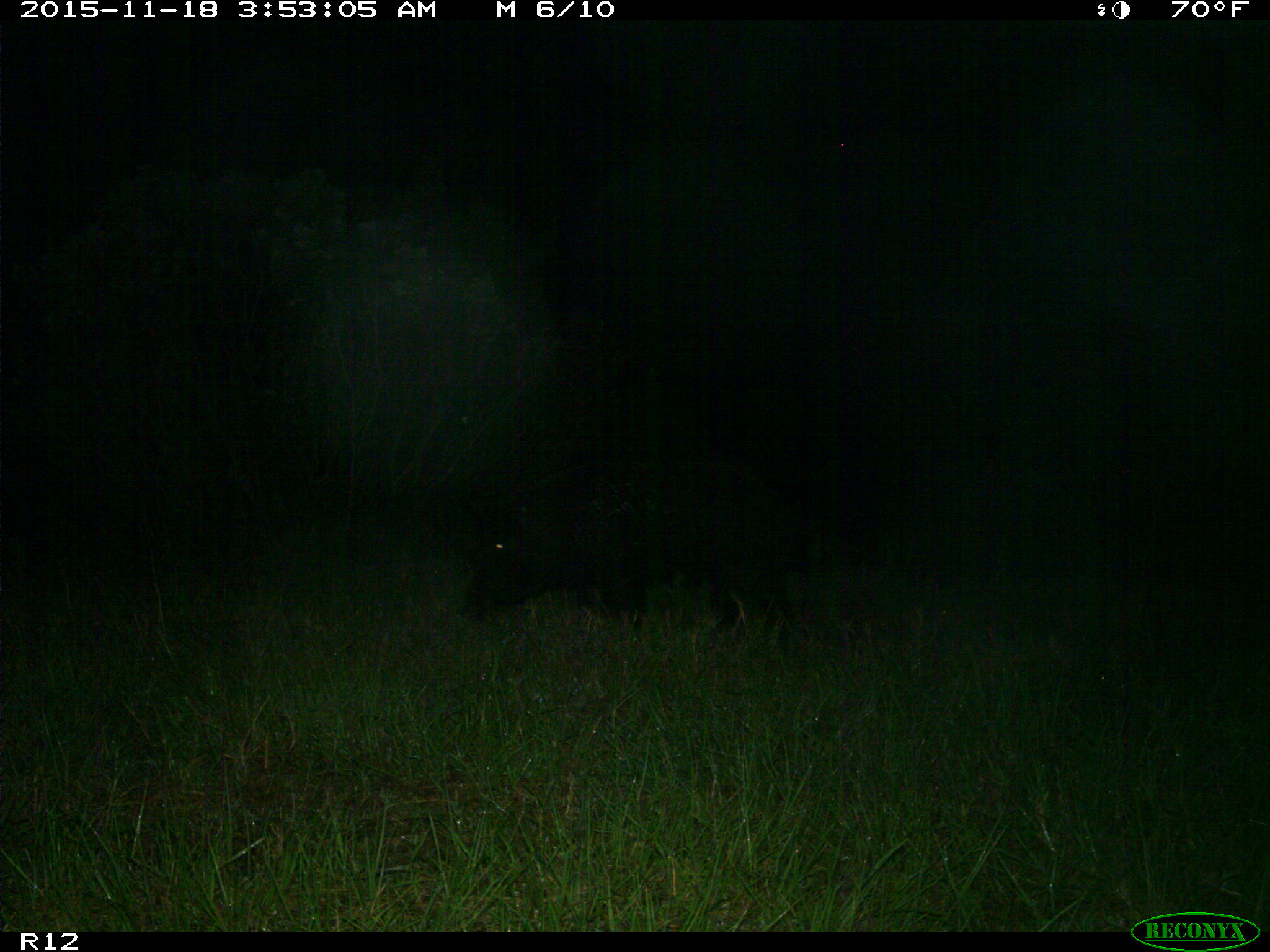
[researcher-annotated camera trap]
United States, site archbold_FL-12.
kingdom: Animalia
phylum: Chordata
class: Mammalia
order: Artiodactyla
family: Suidae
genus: Sus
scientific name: Sus scrofa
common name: wild boar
Sus scrofa (wild boar).